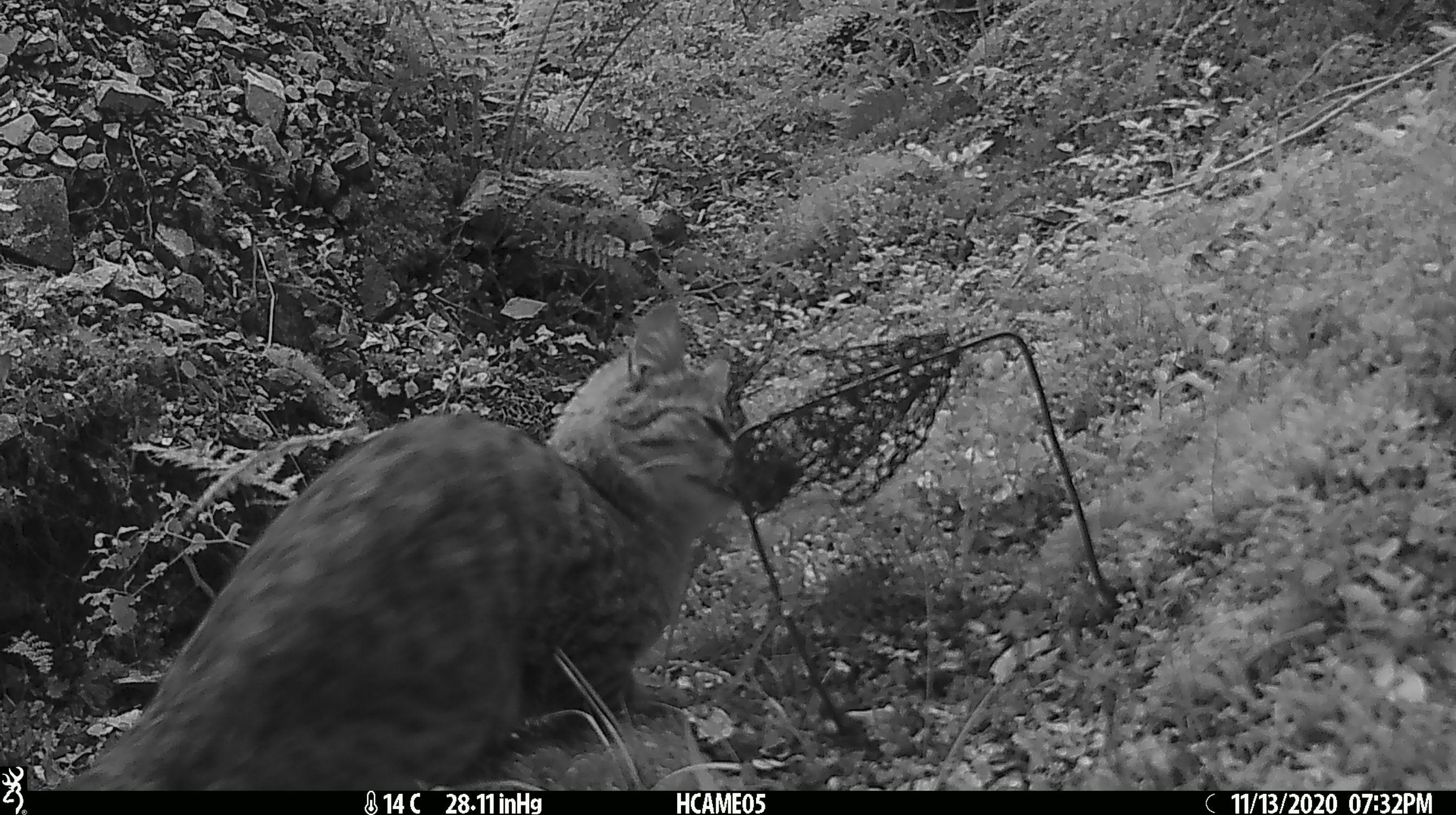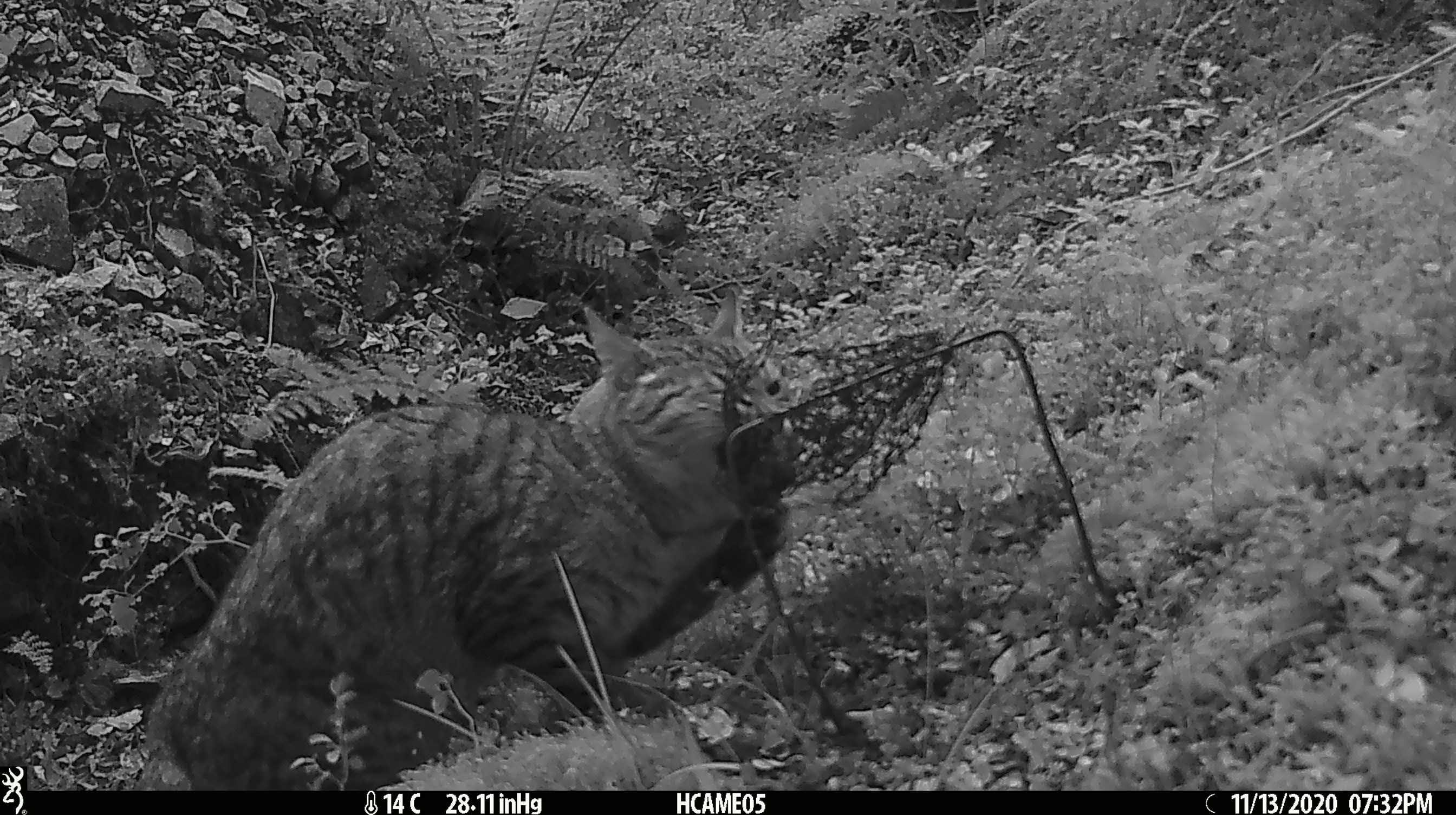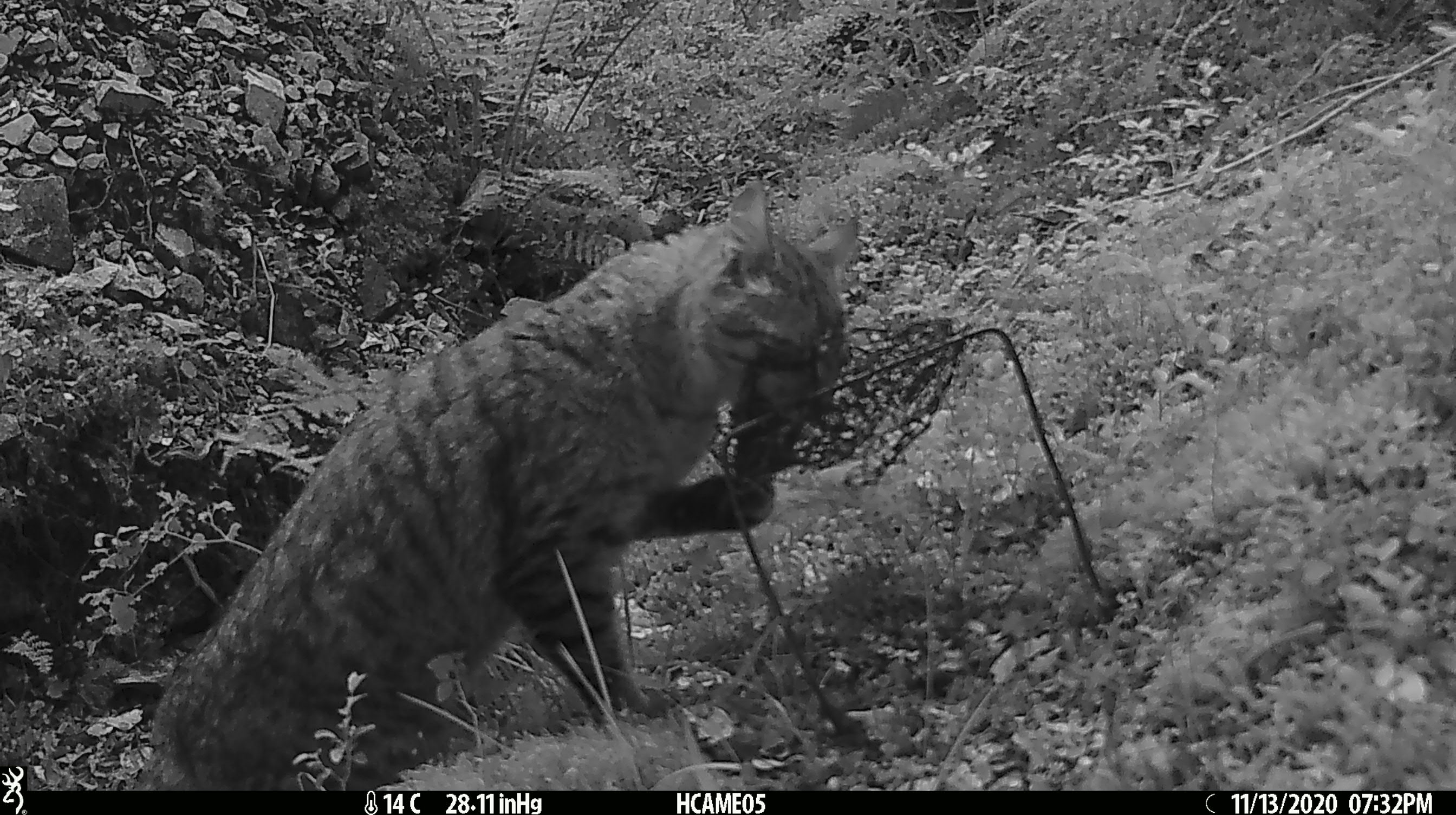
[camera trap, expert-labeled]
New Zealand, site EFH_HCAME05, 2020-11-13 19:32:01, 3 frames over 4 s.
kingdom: Animalia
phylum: Chordata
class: Mammalia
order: Carnivora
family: Felidae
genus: Felis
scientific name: Felis catus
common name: domestic cat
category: cat